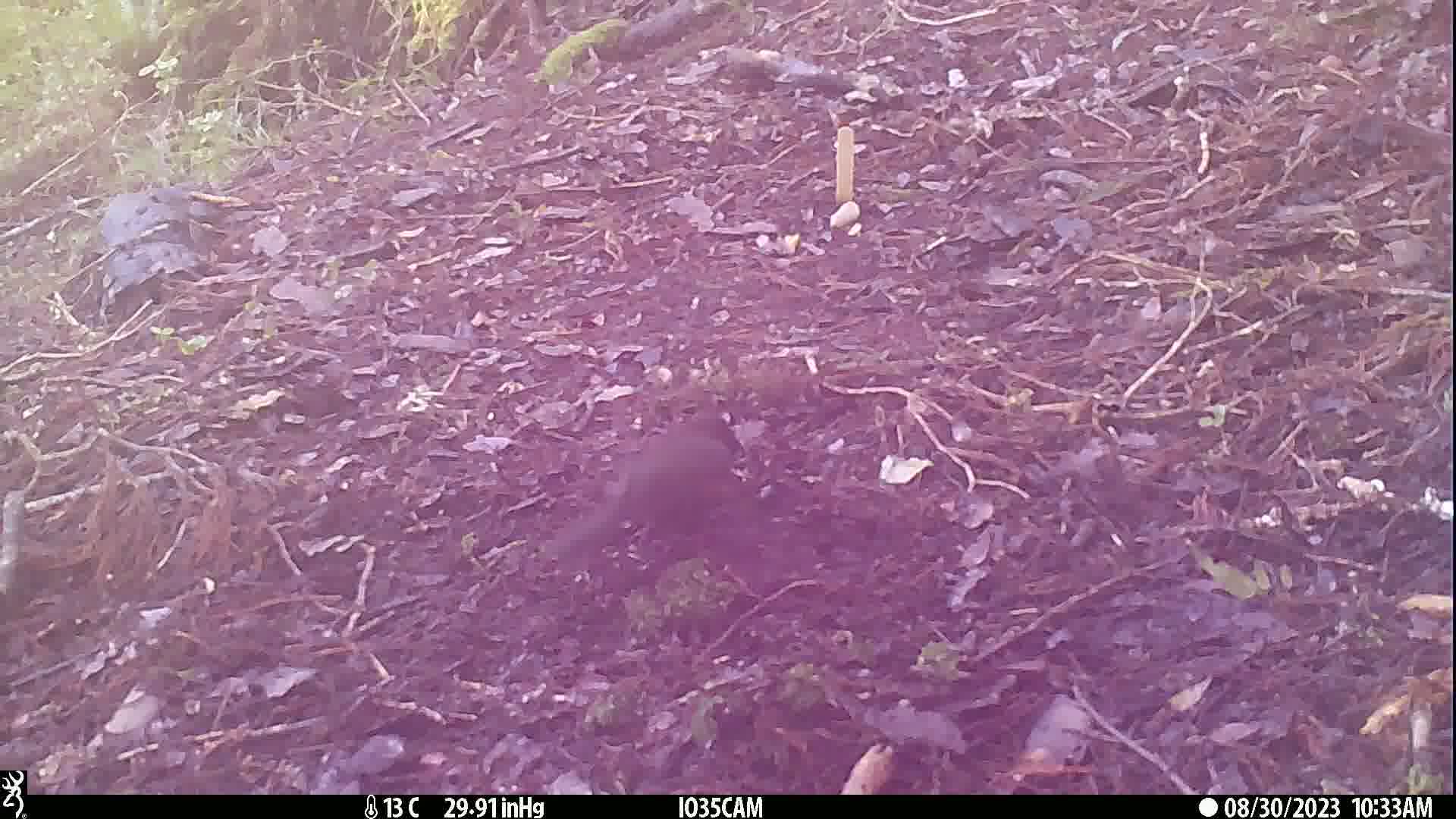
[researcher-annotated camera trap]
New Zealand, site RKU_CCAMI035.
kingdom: Animalia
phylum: Chordata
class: Aves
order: Passeriformes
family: Turdidae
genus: Turdus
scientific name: Turdus merula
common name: eurasian blackbird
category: blackbird